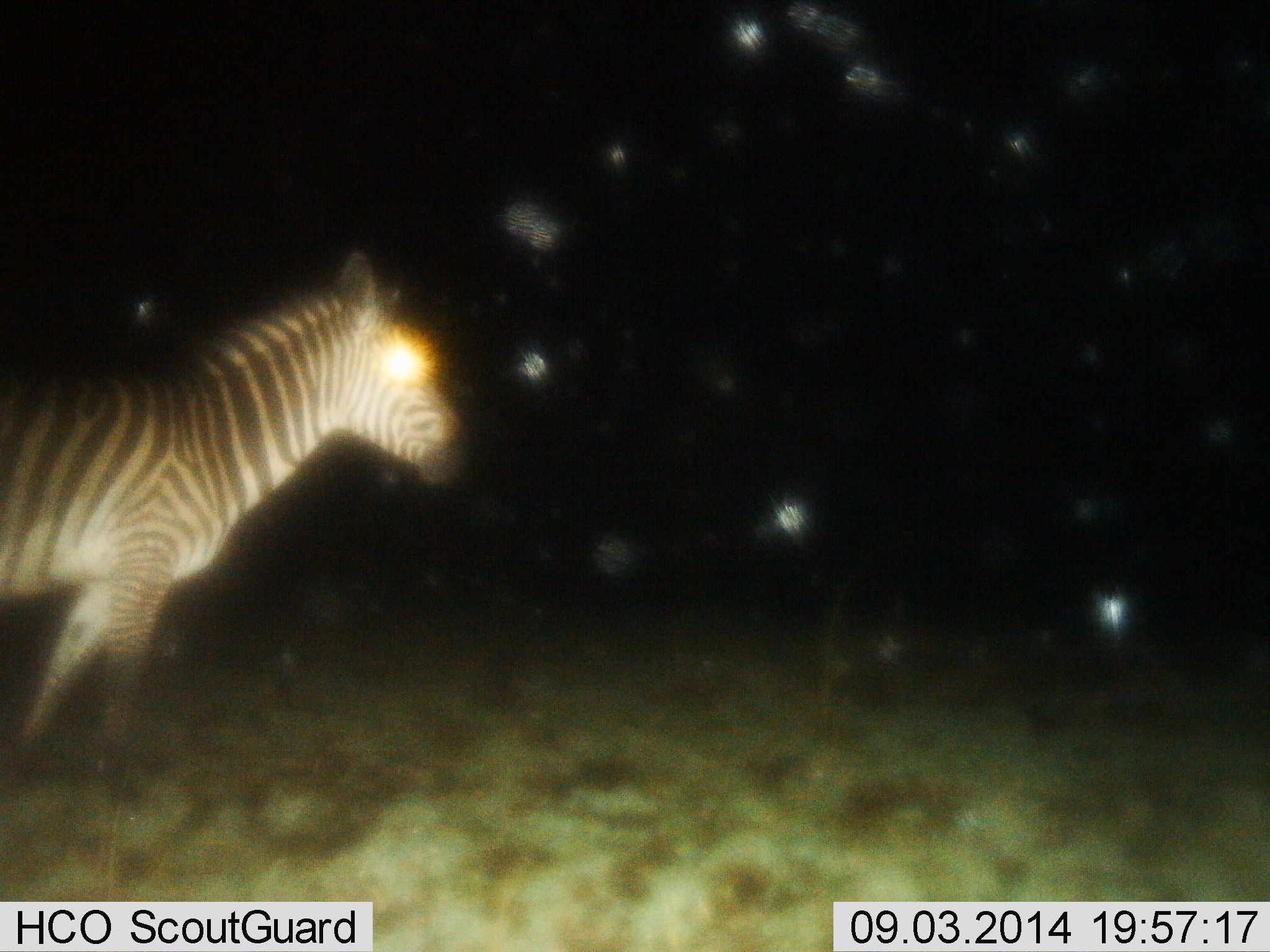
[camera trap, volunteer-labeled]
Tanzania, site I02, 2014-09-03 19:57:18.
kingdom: Animalia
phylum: Chordata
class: Mammalia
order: Perissodactyla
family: Equidae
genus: Equus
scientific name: Equus quagga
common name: plains zebra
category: zebra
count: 1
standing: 40%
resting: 0%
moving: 60%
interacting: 0%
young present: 0%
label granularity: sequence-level